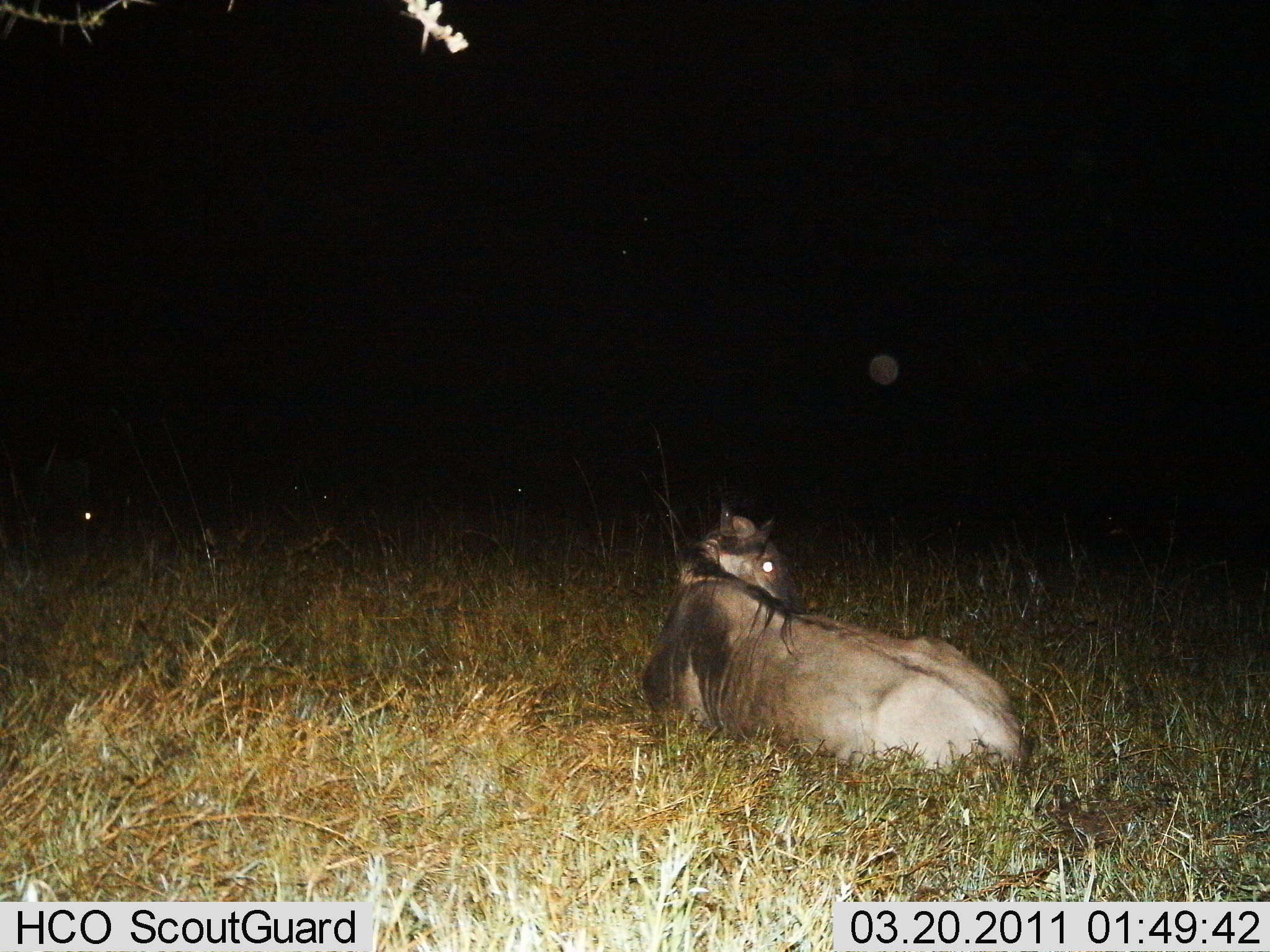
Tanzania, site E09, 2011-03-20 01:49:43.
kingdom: Animalia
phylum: Chordata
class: Mammalia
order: Artiodactyla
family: Bovidae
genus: Connochaetes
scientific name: Connochaetes taurinus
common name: blue wildebeest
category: wildebeest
Wildebeest (blue wildebeest) (Connochaetes taurinus), count 1. Behavior (volunteer vote fractions): standing 0%, resting 100%, moving 0%, interacting 0%. Young present (vote fraction): 0%. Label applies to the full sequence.